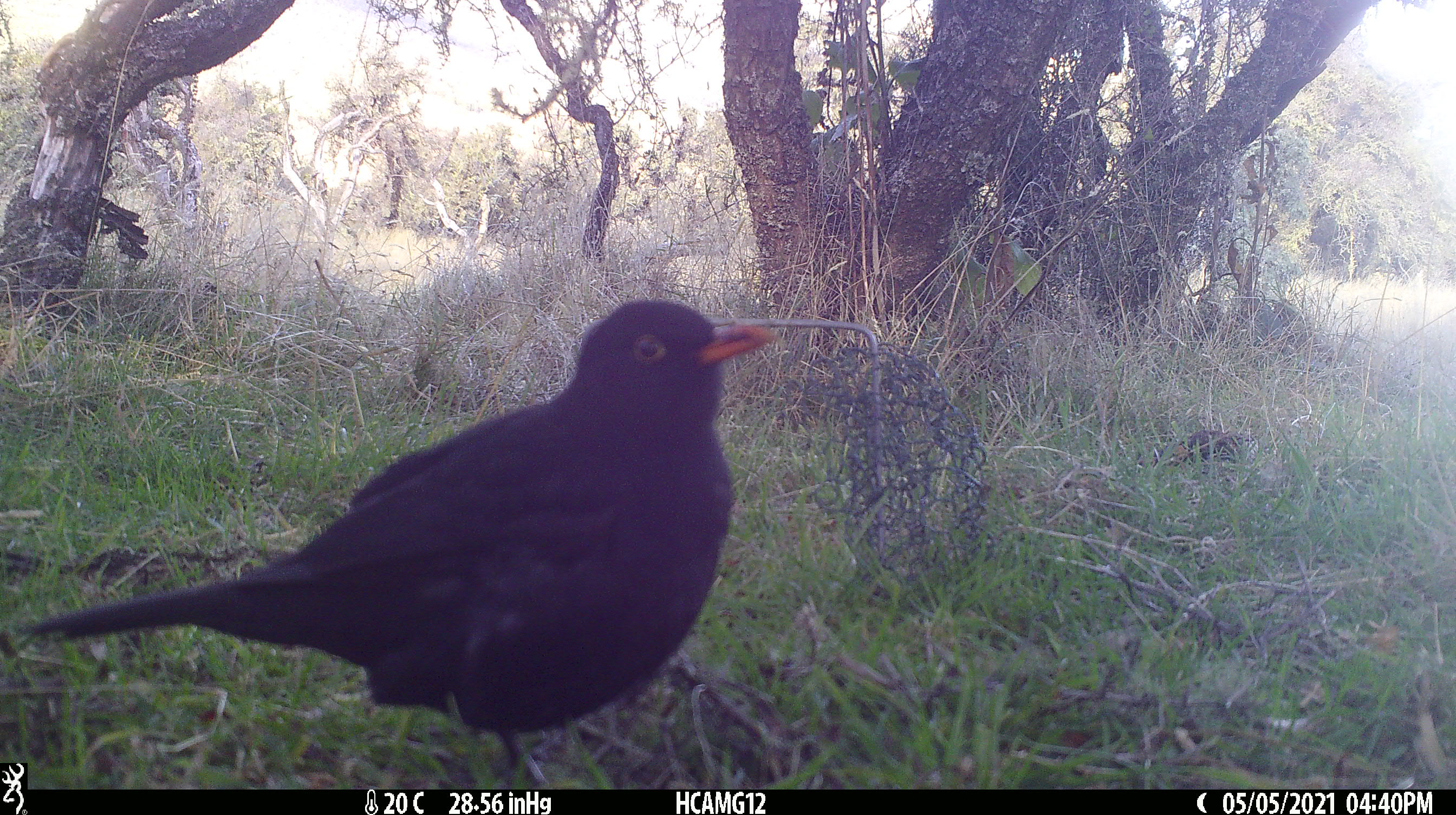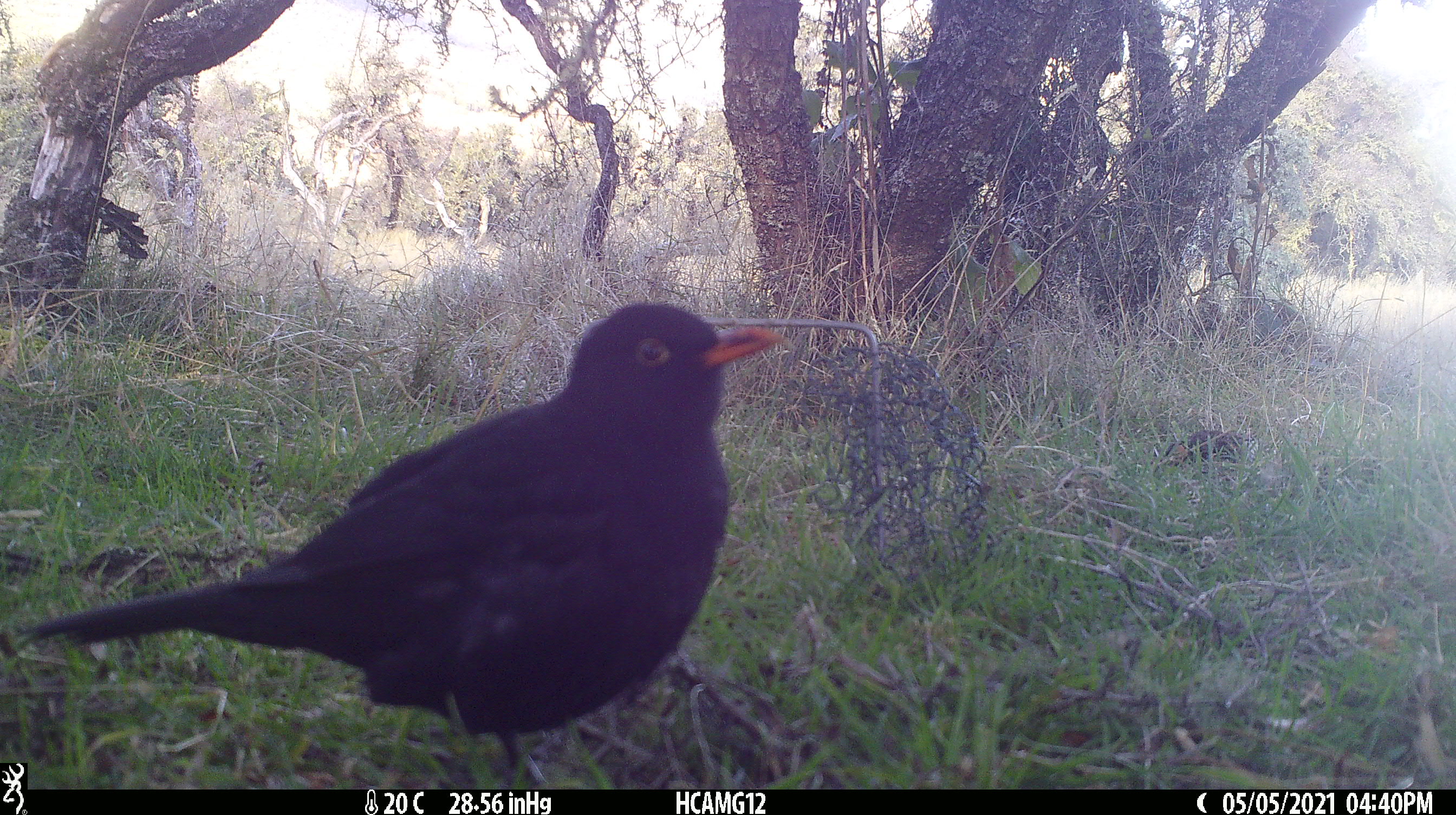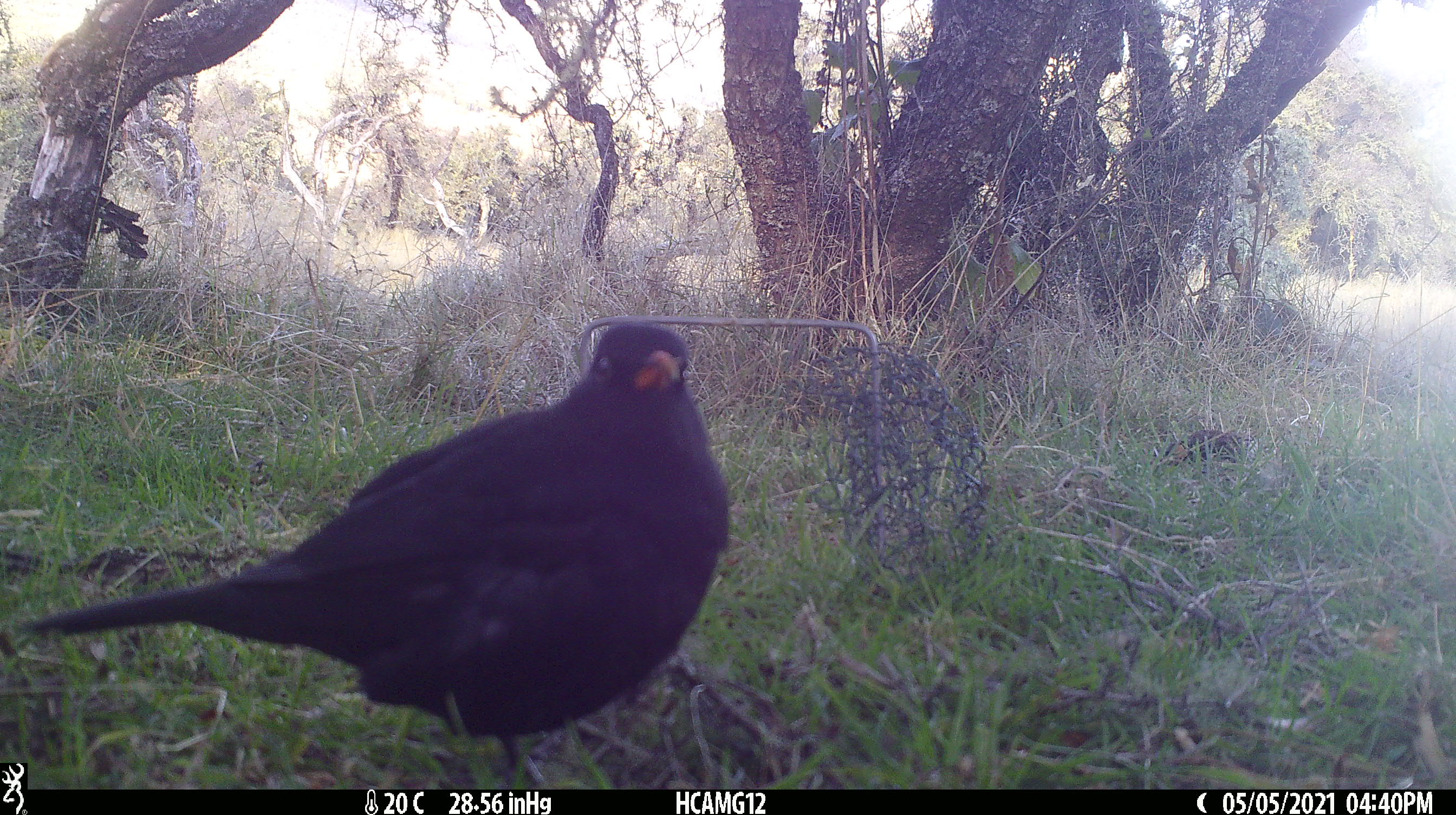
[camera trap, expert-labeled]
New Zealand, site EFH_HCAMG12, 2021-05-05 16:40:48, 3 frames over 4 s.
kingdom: Animalia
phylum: Chordata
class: Aves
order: Passeriformes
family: Turdidae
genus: Turdus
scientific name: Turdus merula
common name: eurasian blackbird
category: blackbird